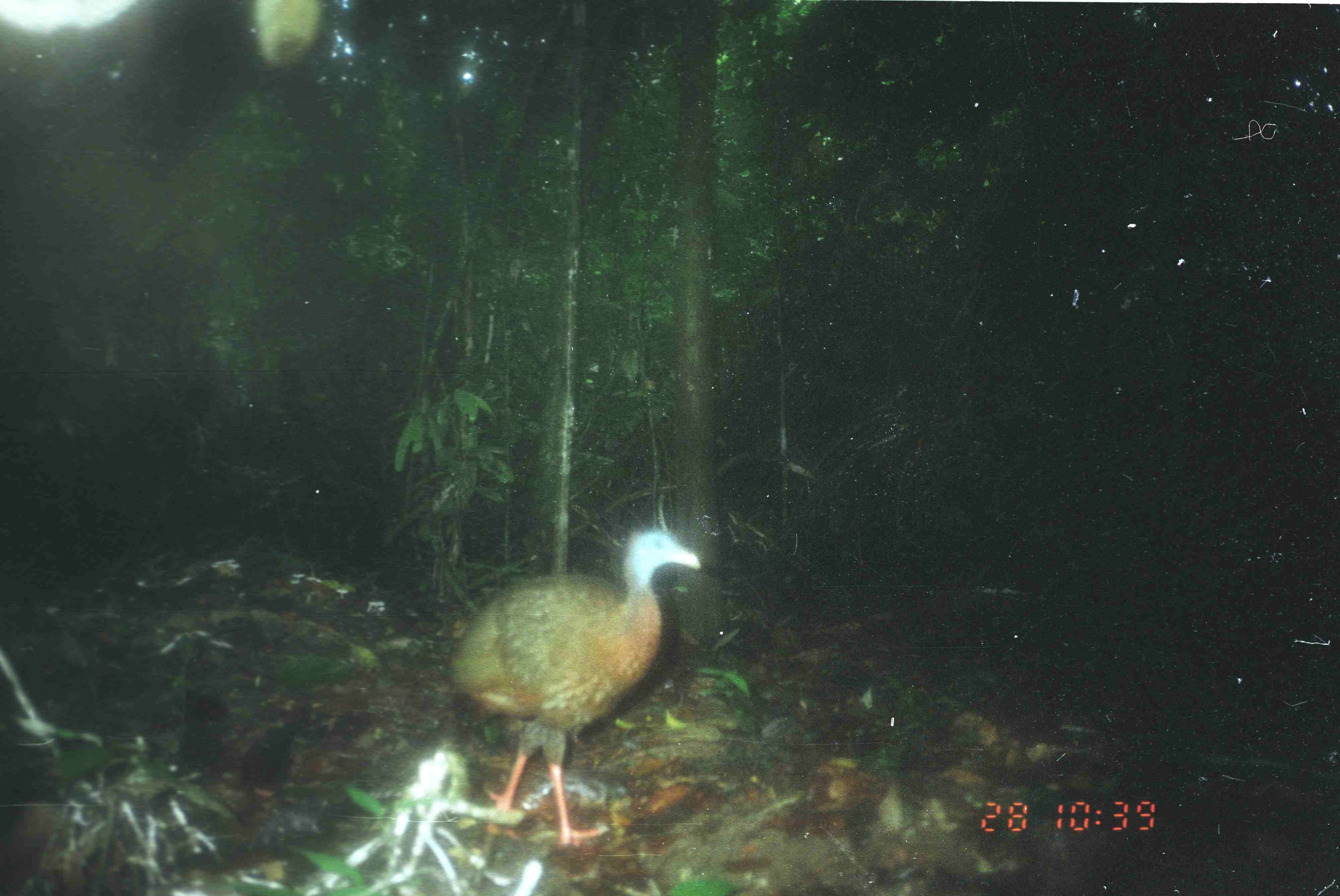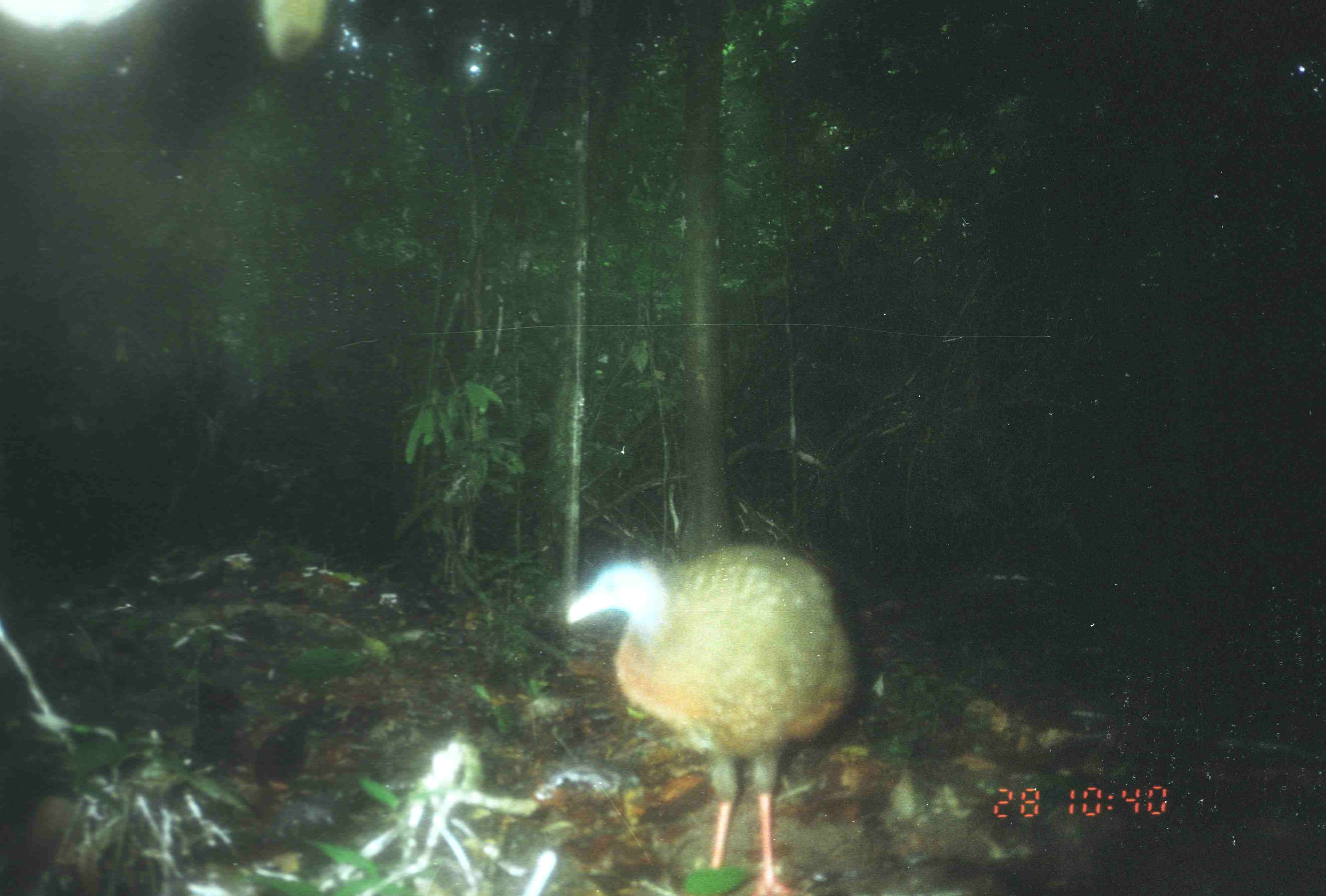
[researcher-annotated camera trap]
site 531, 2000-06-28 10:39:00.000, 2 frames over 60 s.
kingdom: Animalia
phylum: Chordata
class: Aves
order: Galliformes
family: Phasianidae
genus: Argusianus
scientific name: Argusianus argus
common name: great argus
Argusianus argus (great argus), count 1.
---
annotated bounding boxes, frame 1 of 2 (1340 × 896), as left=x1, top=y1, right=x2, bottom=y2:
argusianus argus: left=448, top=530, right=704, bottom=848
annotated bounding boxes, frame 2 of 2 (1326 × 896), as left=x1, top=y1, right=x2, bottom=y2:
argusianus argus: left=565, top=545, right=852, bottom=893